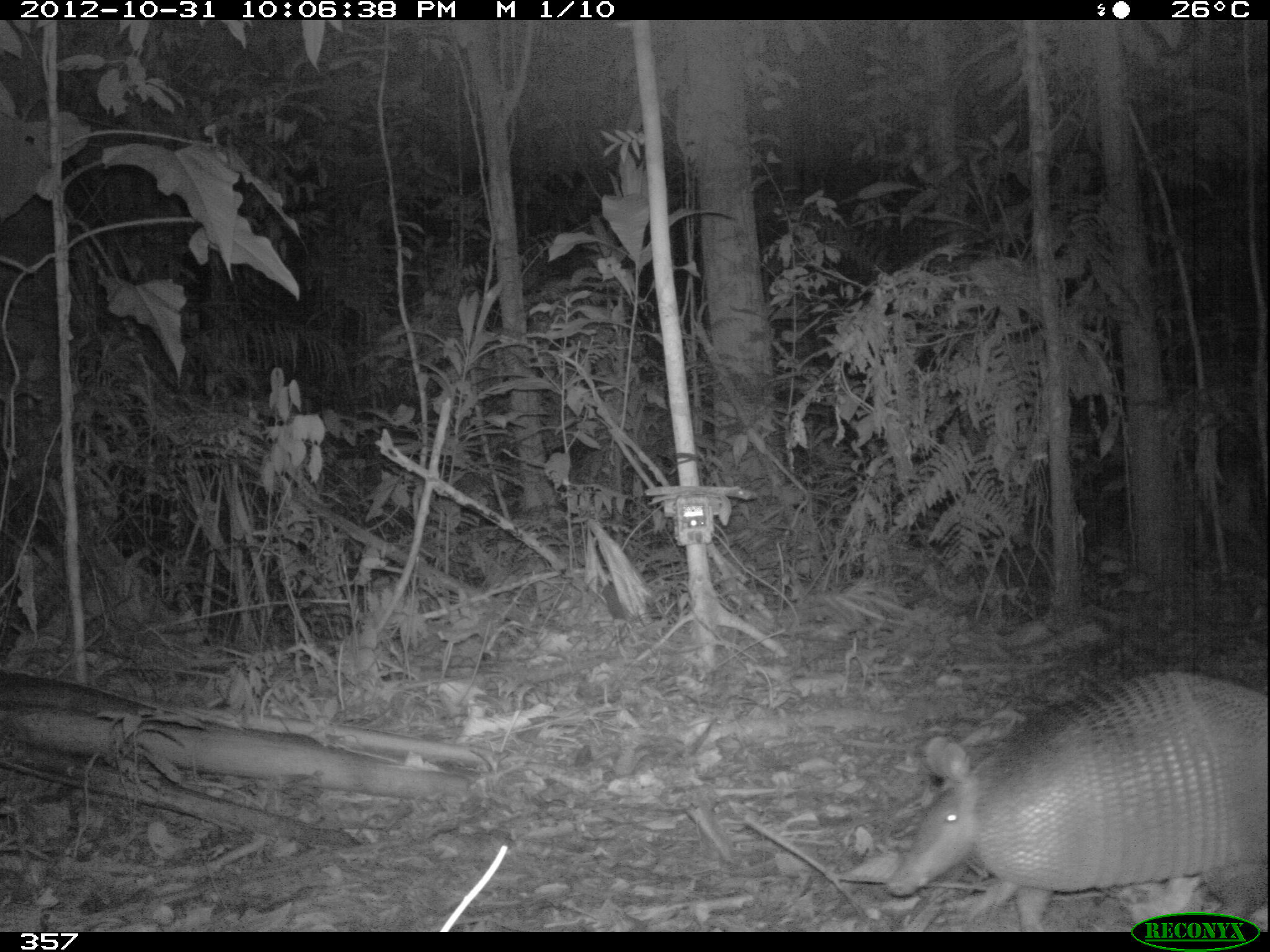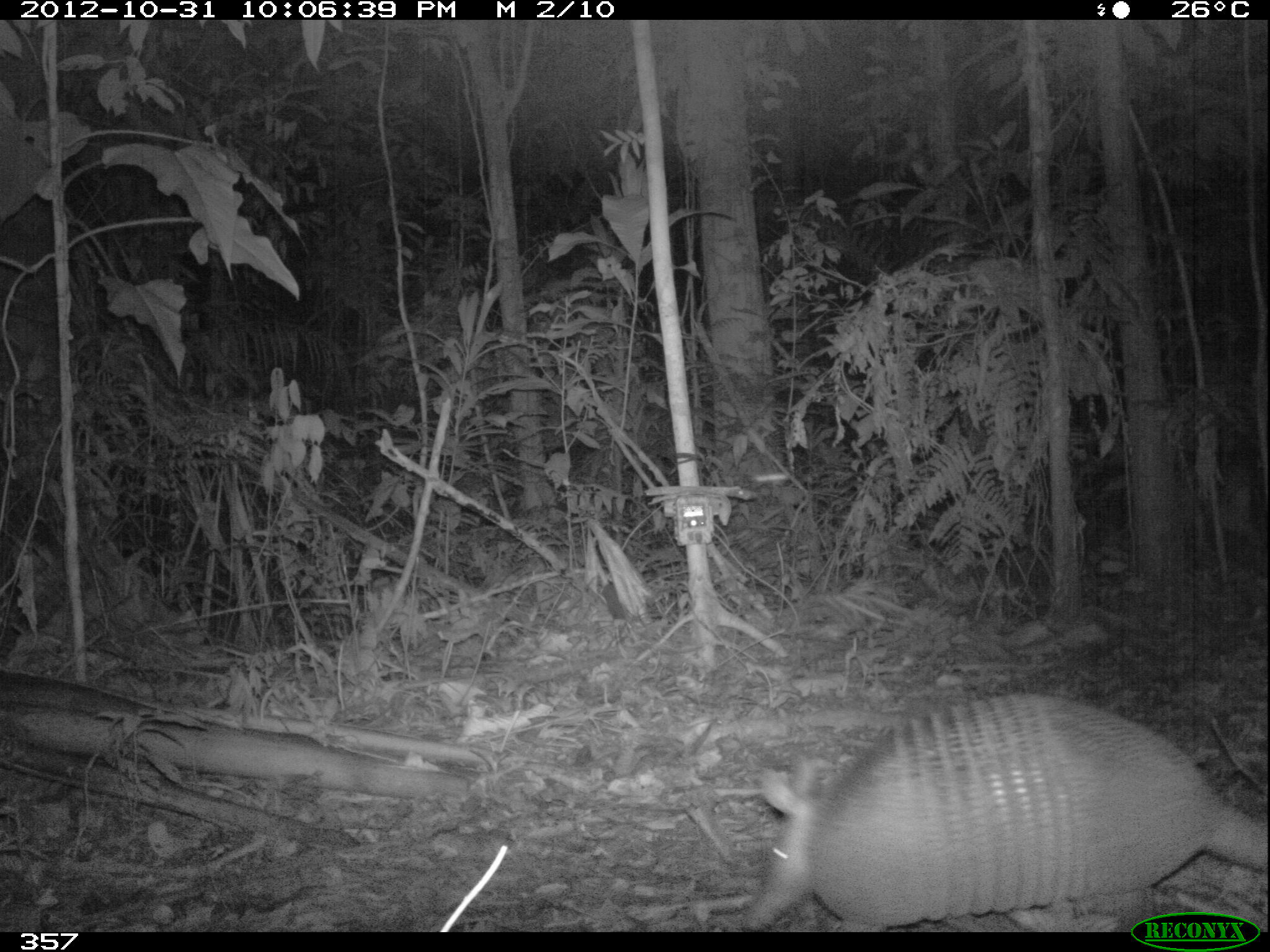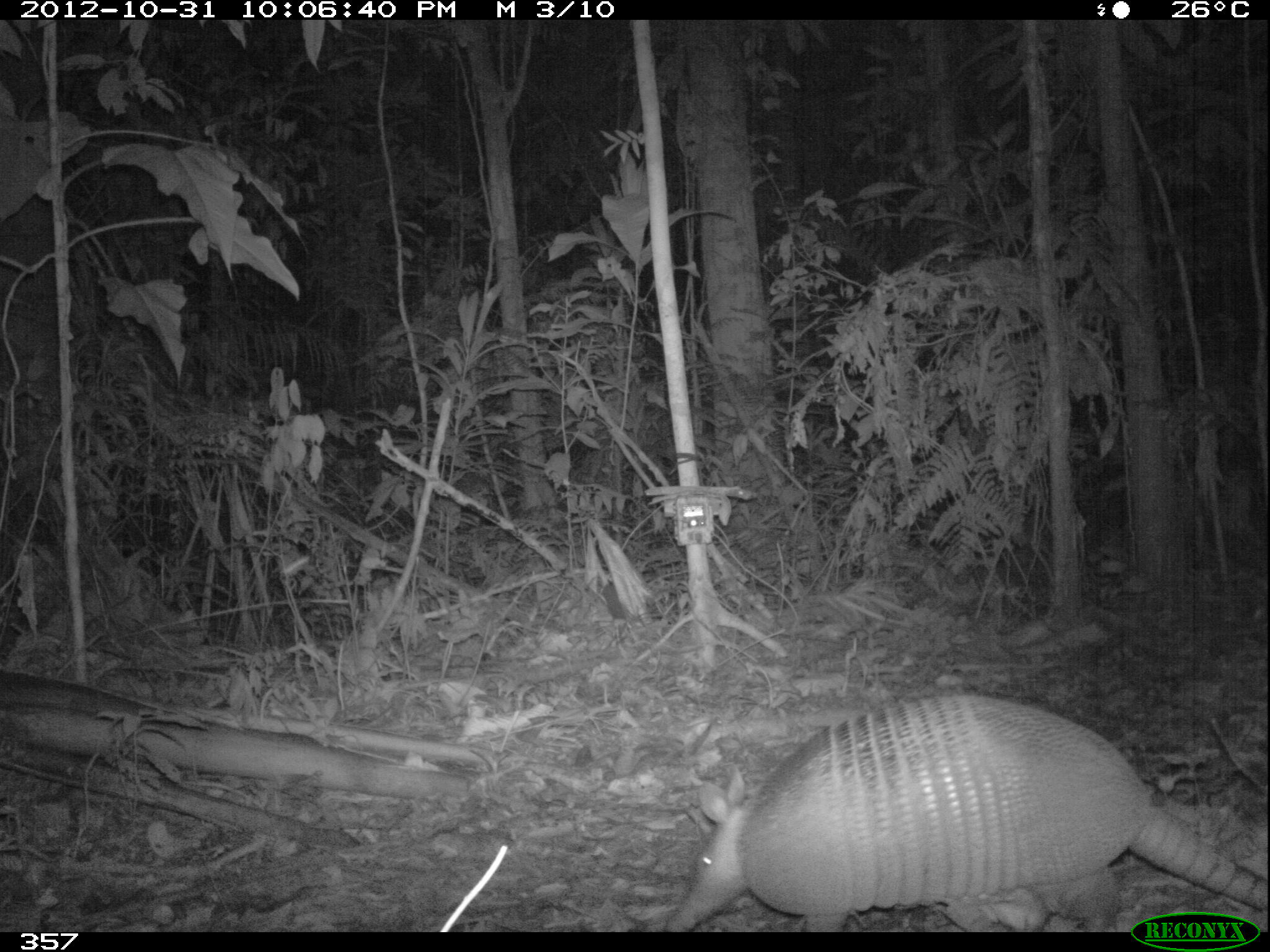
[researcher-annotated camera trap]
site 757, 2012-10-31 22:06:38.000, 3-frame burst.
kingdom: Animalia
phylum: Chordata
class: Mammalia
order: Cingulata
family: Dasypodidae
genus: Dasypus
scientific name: Dasypus novemcinctus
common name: nine-banded armadillo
Dasypus novemcinctus (nine-banded armadillo).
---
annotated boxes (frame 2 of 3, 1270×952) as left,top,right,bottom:
dasypus novemcinctus: 742,691,1270,931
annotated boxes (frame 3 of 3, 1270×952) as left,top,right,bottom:
dasypus novemcinctus: 663,693,1264,932